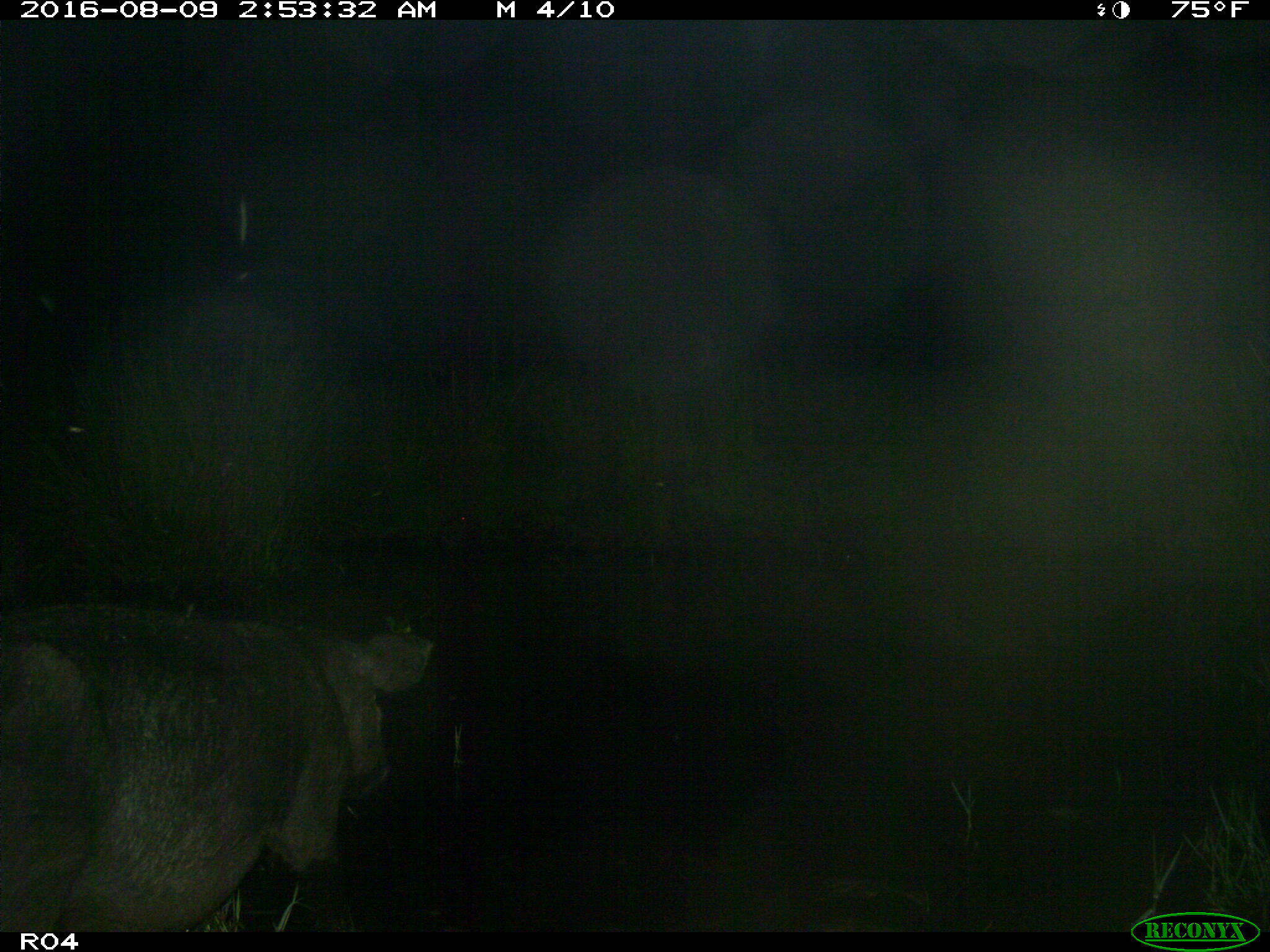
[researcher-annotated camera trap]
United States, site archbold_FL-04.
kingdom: Animalia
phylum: Chordata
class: Mammalia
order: Artiodactyla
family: Suidae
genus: Sus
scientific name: Sus scrofa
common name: wild boar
Sus scrofa (wild boar).